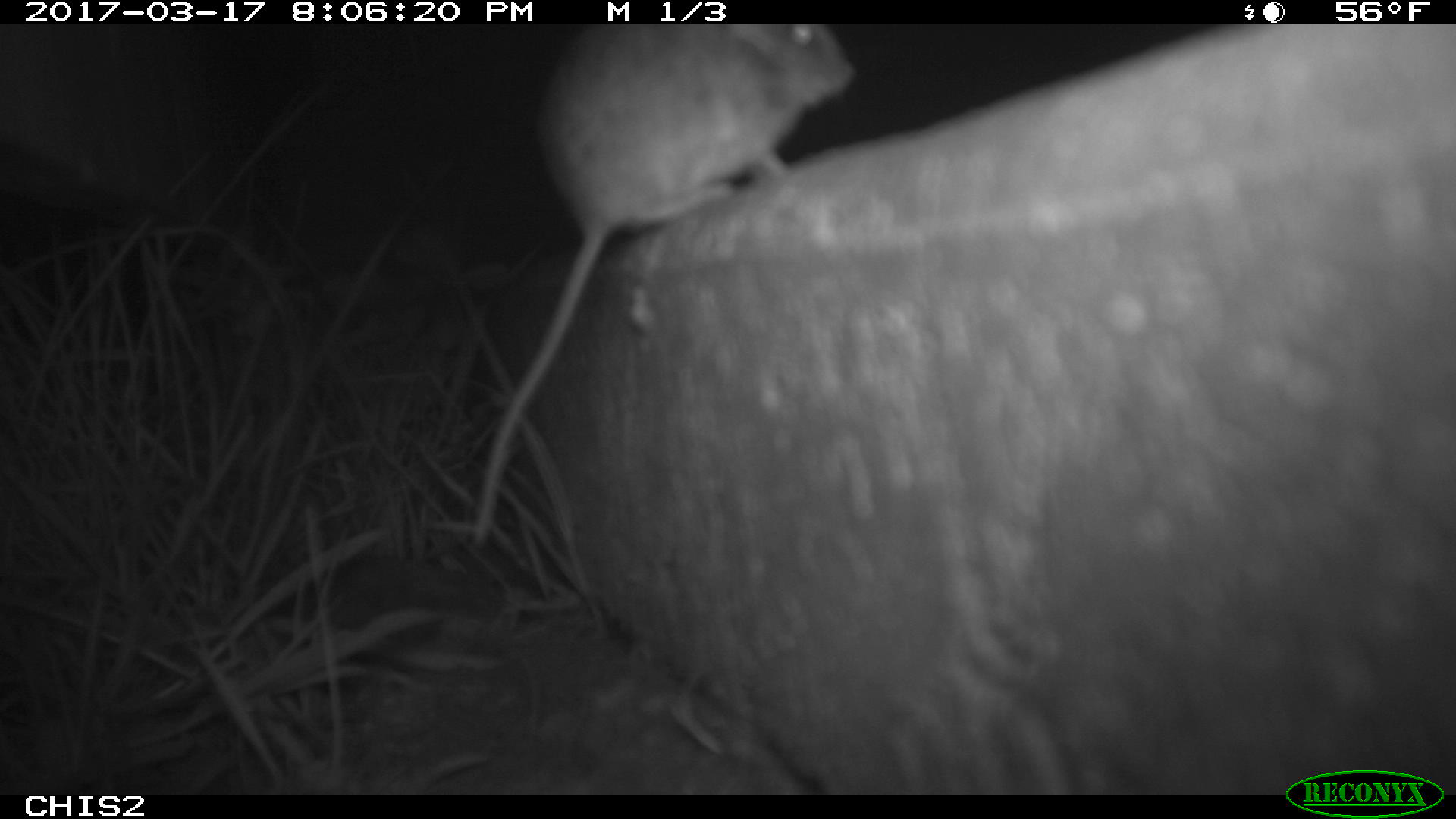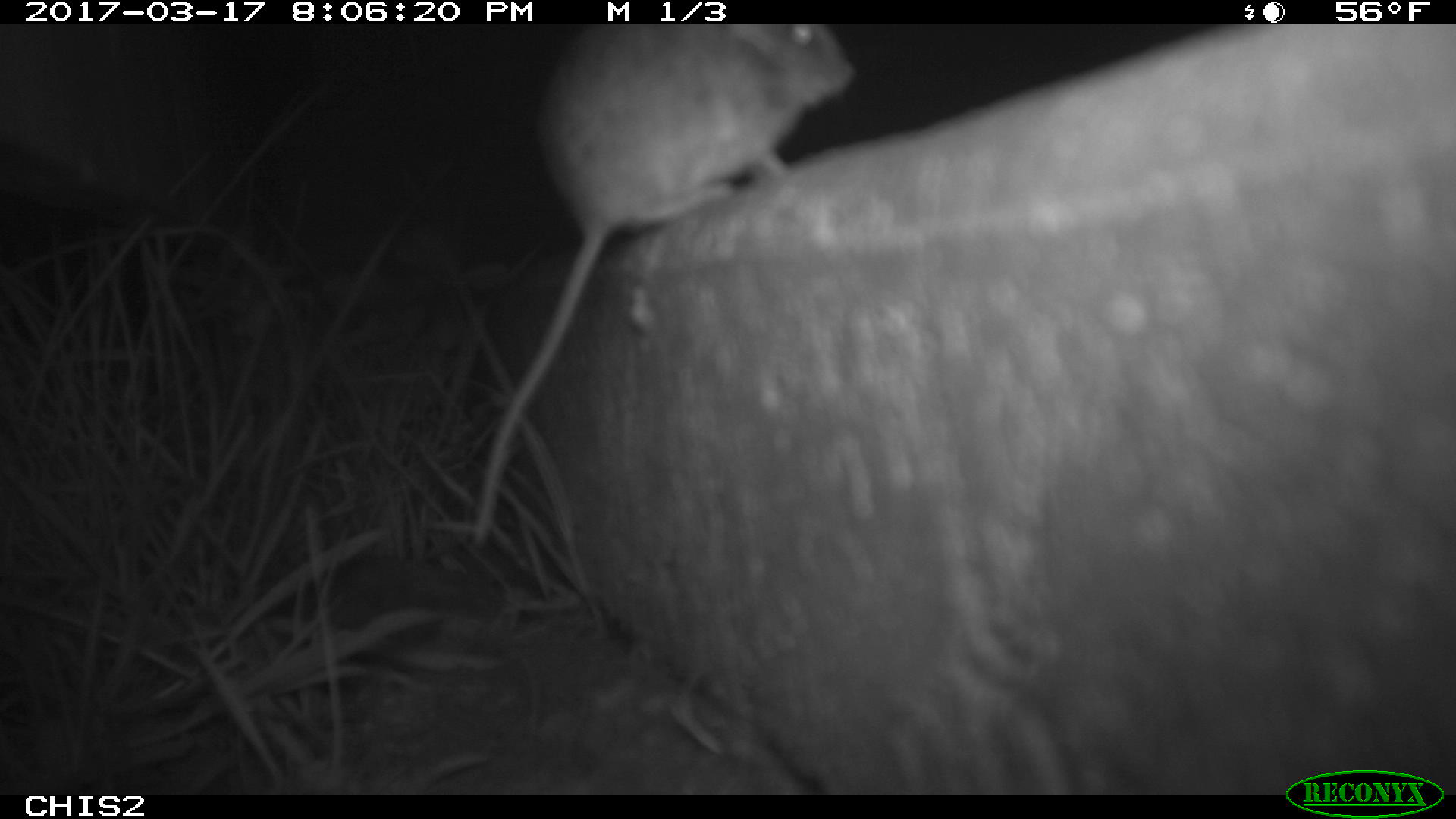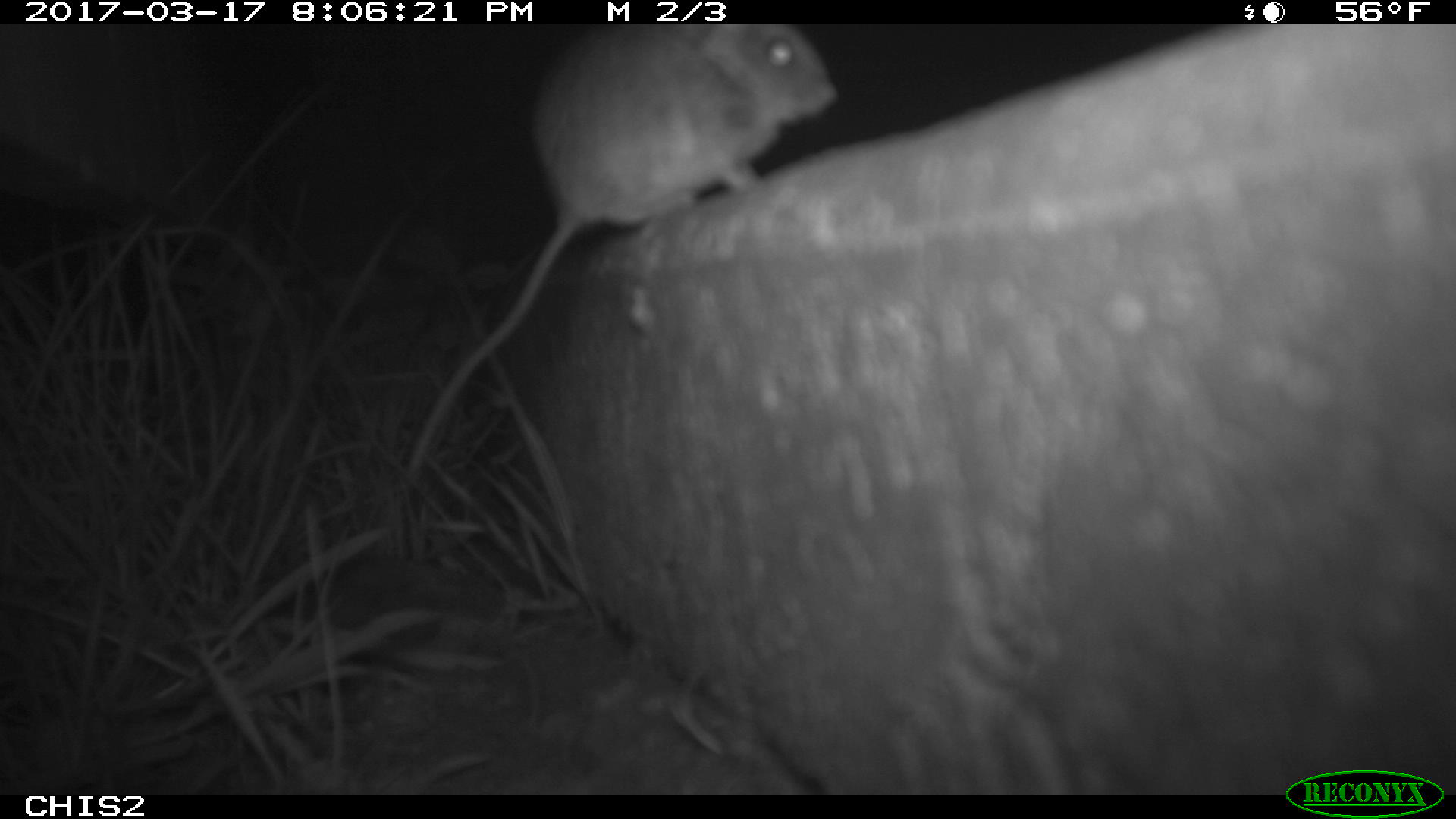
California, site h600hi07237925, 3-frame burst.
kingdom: Animalia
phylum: Chordata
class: Mammalia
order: Rodentia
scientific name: Rodentia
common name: rodent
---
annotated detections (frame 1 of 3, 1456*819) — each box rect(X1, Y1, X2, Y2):
rodent: rect(467, 24, 855, 547)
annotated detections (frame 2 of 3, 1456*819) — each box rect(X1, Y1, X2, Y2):
rodent: rect(470, 22, 855, 551)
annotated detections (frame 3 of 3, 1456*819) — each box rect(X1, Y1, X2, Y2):
rodent: rect(406, 24, 838, 483)